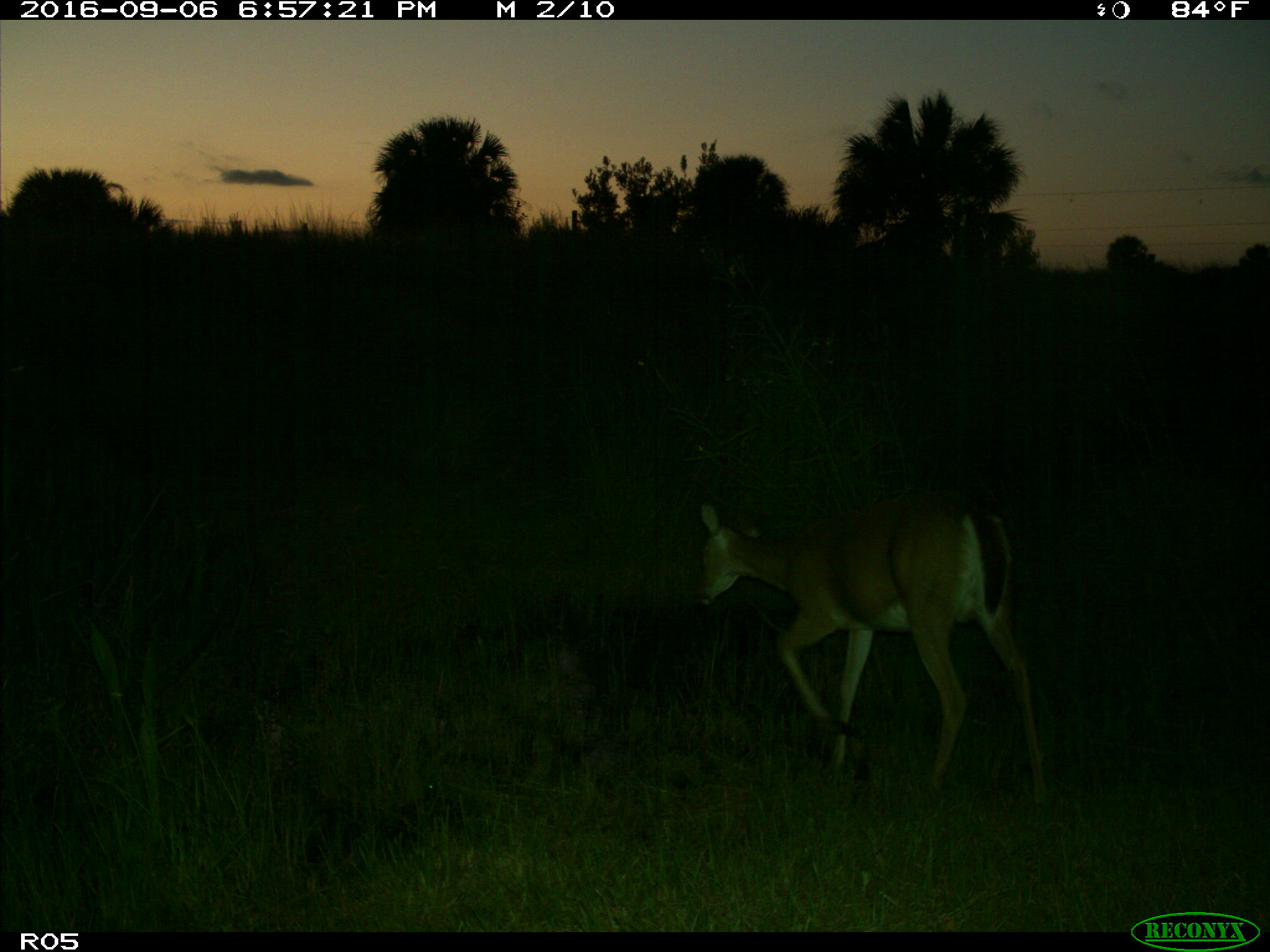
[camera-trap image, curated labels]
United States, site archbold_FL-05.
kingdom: Animalia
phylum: Chordata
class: Mammalia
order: Artiodactyla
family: Cervidae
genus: Odocoileus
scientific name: Odocoileus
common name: deer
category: unidentified deer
Unidentified deer (deer) (Odocoileus).